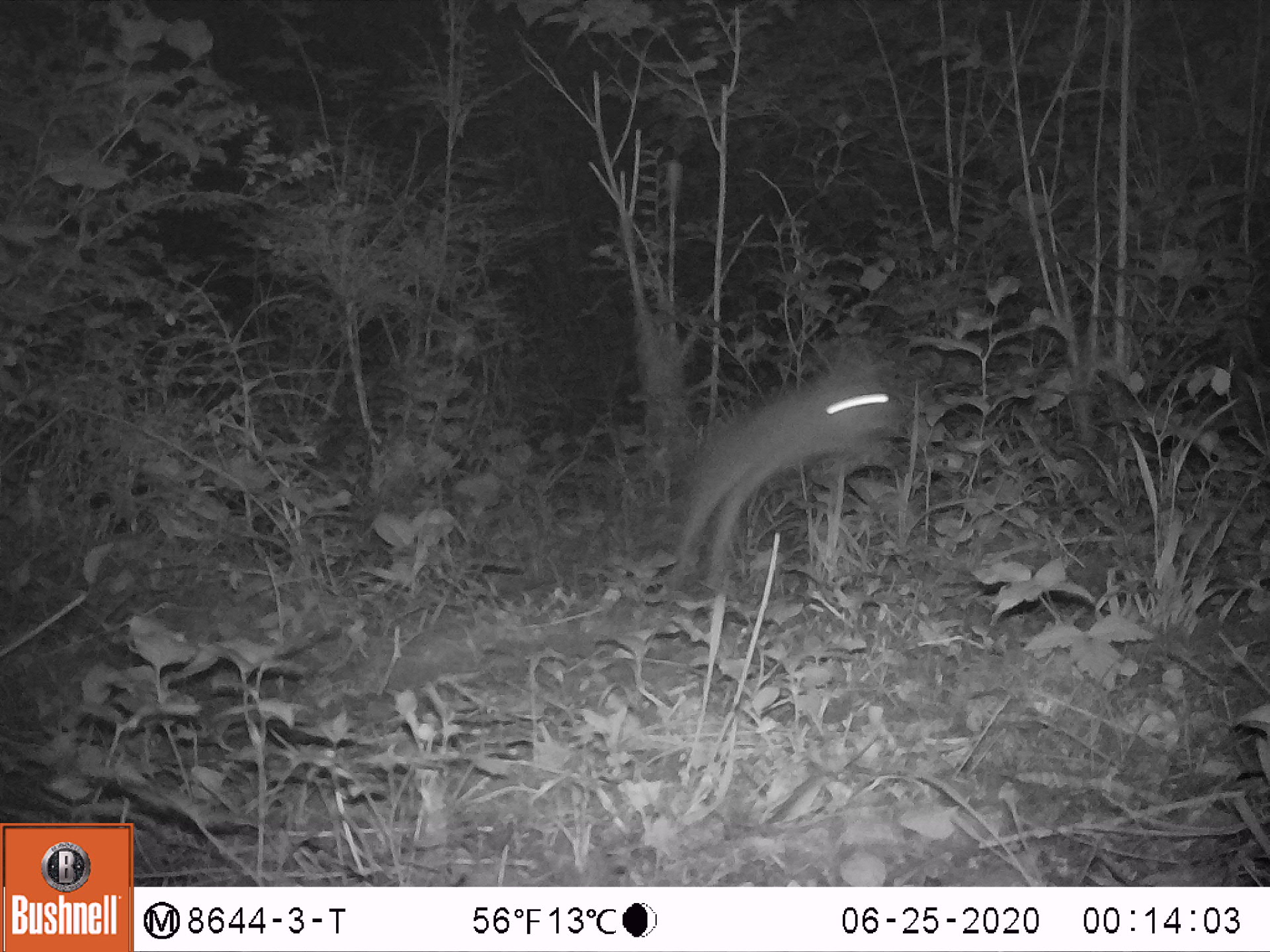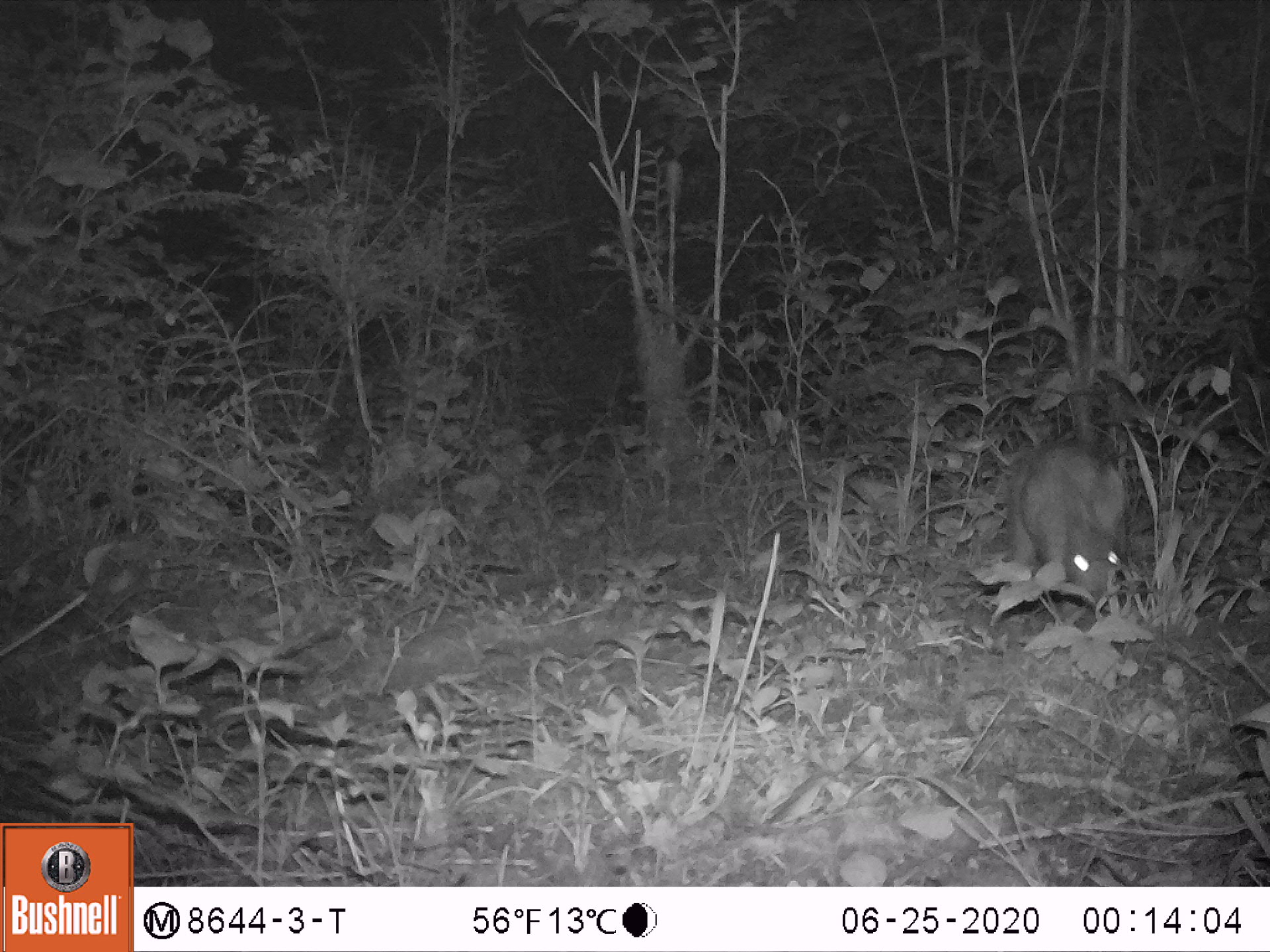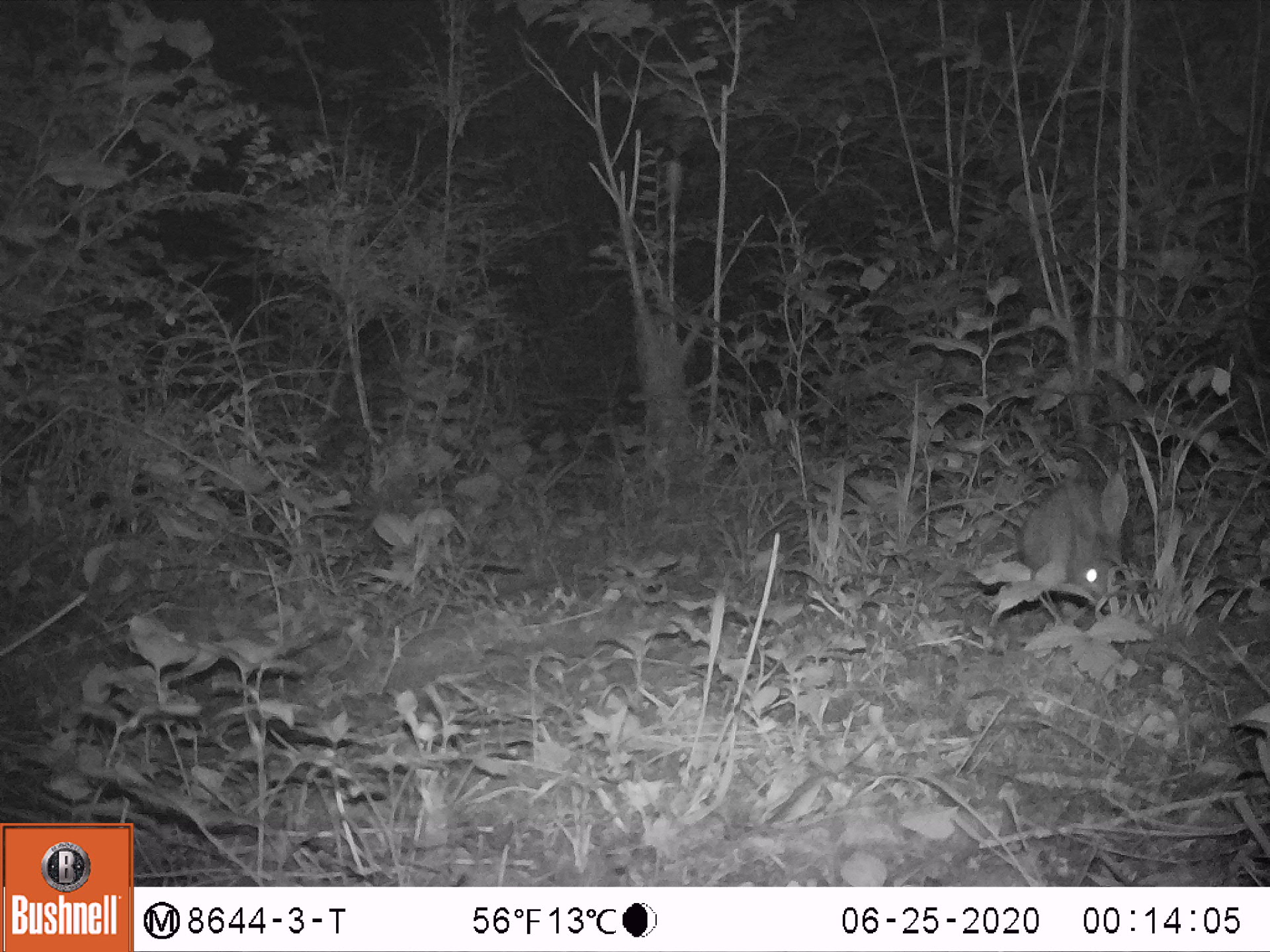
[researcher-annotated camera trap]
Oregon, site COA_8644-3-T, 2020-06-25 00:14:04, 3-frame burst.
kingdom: Animalia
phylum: Chordata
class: Mammalia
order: Lagomorpha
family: Leporidae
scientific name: Leporidae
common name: hares and rabbits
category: leporidae family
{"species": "leporidae family (hares and rabbits) (Leporidae)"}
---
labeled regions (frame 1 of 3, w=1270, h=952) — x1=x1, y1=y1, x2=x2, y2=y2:
leporidae family: x1=665, y1=334, x2=909, y2=599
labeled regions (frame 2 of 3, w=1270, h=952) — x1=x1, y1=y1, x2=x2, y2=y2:
leporidae family: x1=999, y1=412, x2=1145, y2=622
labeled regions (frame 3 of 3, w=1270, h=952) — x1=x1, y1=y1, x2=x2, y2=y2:
leporidae family: x1=1008, y1=464, x2=1140, y2=603